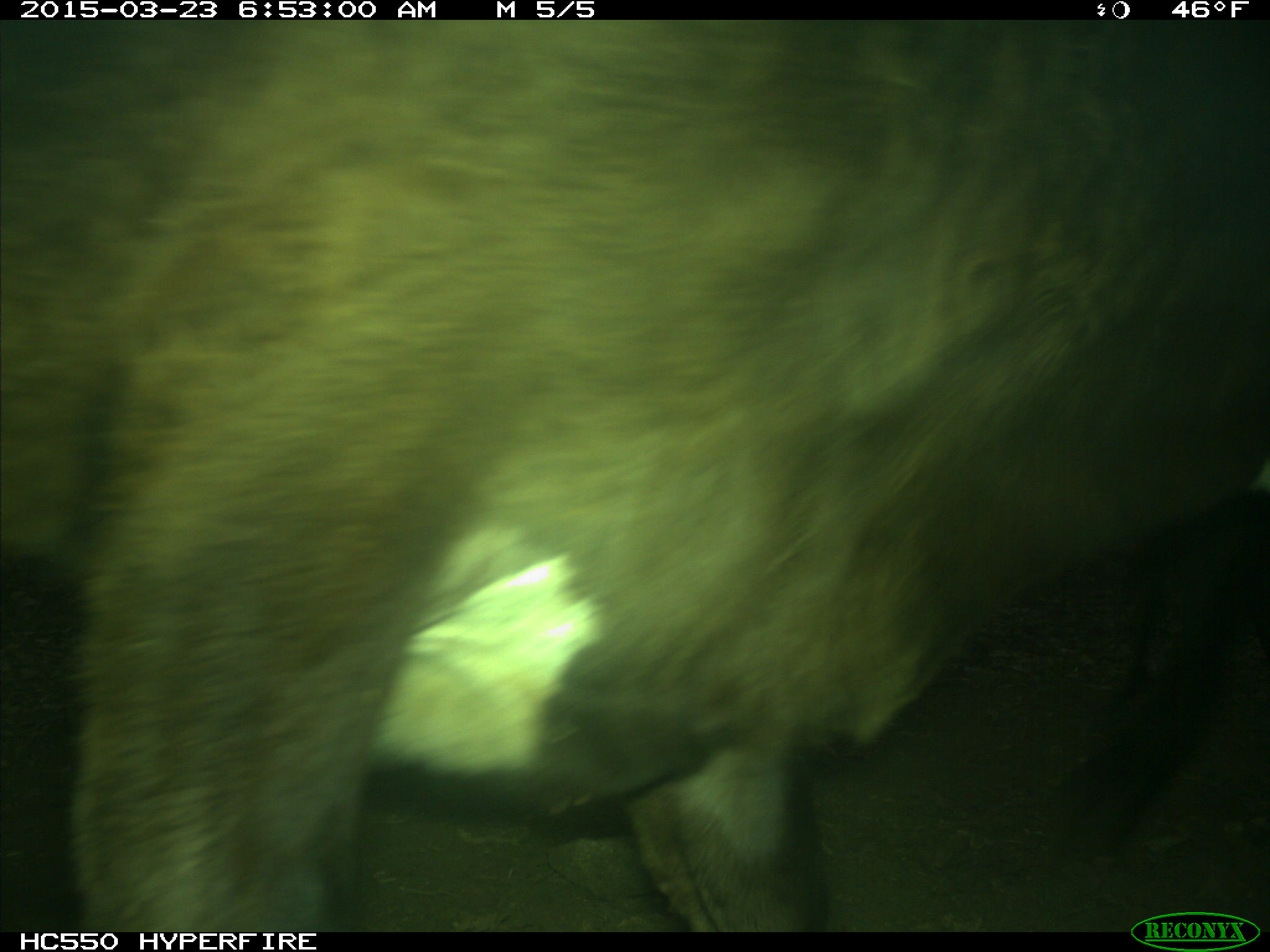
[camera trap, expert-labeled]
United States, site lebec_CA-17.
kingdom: Animalia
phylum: Chordata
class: Mammalia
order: Artiodactyla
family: Bovidae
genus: Bos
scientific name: Bos taurus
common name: domestic cow